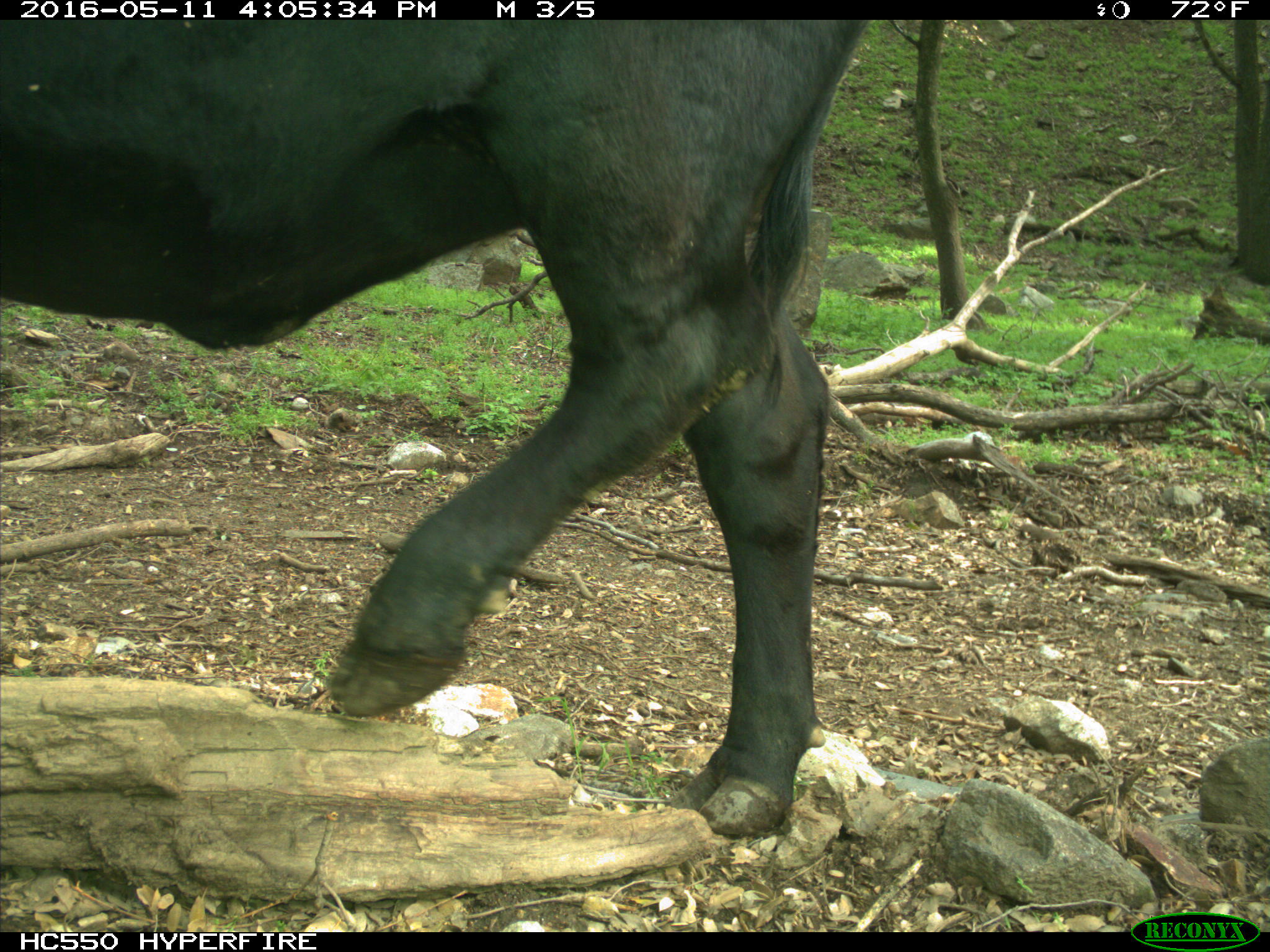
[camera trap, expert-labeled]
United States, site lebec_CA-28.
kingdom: Animalia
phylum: Chordata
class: Mammalia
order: Artiodactyla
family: Bovidae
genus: Bos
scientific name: Bos taurus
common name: domestic cow